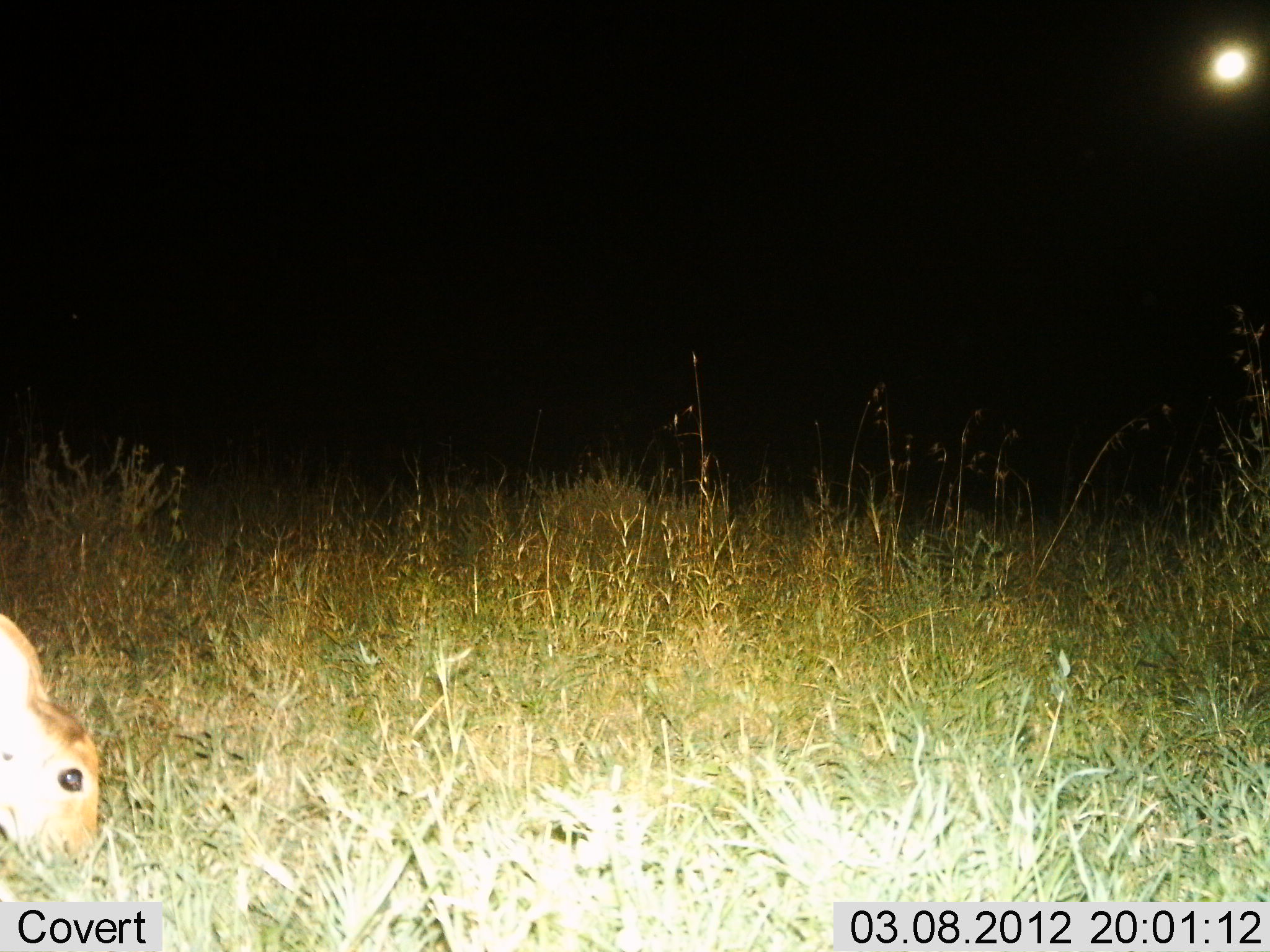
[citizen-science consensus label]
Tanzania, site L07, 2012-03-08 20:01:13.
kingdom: Animalia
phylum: Chordata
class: Mammalia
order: Artiodactyla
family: Bovidae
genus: Madoqua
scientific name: Madoqua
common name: dikdik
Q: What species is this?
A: Dikdik (Madoqua).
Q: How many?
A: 1.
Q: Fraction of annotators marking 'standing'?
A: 0%.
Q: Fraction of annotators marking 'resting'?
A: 0%.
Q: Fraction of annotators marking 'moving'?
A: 0%.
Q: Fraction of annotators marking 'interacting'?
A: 0%.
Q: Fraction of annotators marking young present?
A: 0%.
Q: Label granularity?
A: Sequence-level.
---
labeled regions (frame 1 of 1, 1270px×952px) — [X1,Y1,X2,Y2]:
animal: [0,614,97,861]